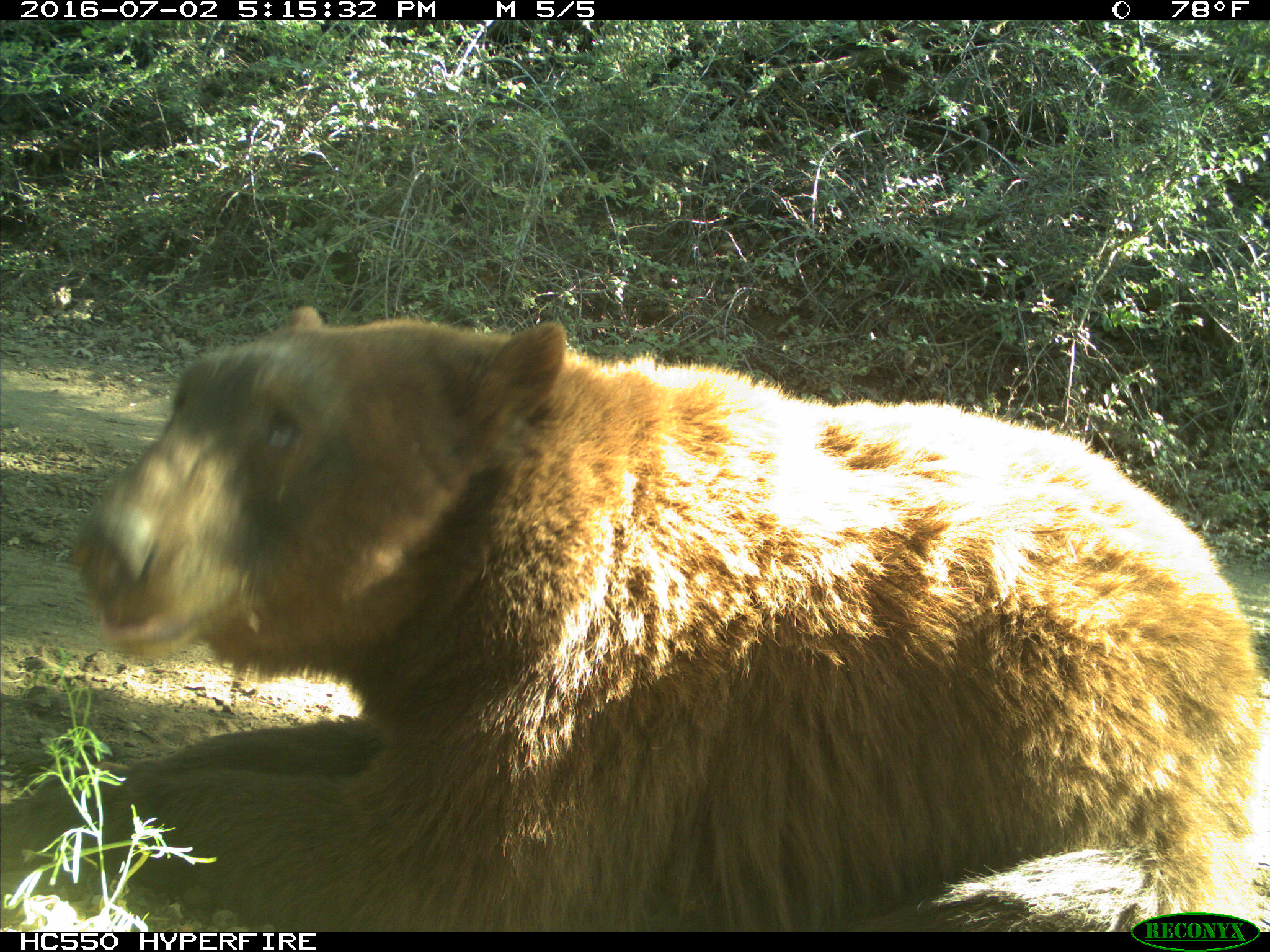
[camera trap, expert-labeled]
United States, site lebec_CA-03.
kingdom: Animalia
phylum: Chordata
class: Mammalia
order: Carnivora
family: Ursidae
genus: Ursus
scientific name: Ursus americanus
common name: american black bear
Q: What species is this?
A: Ursus americanus (american black bear).